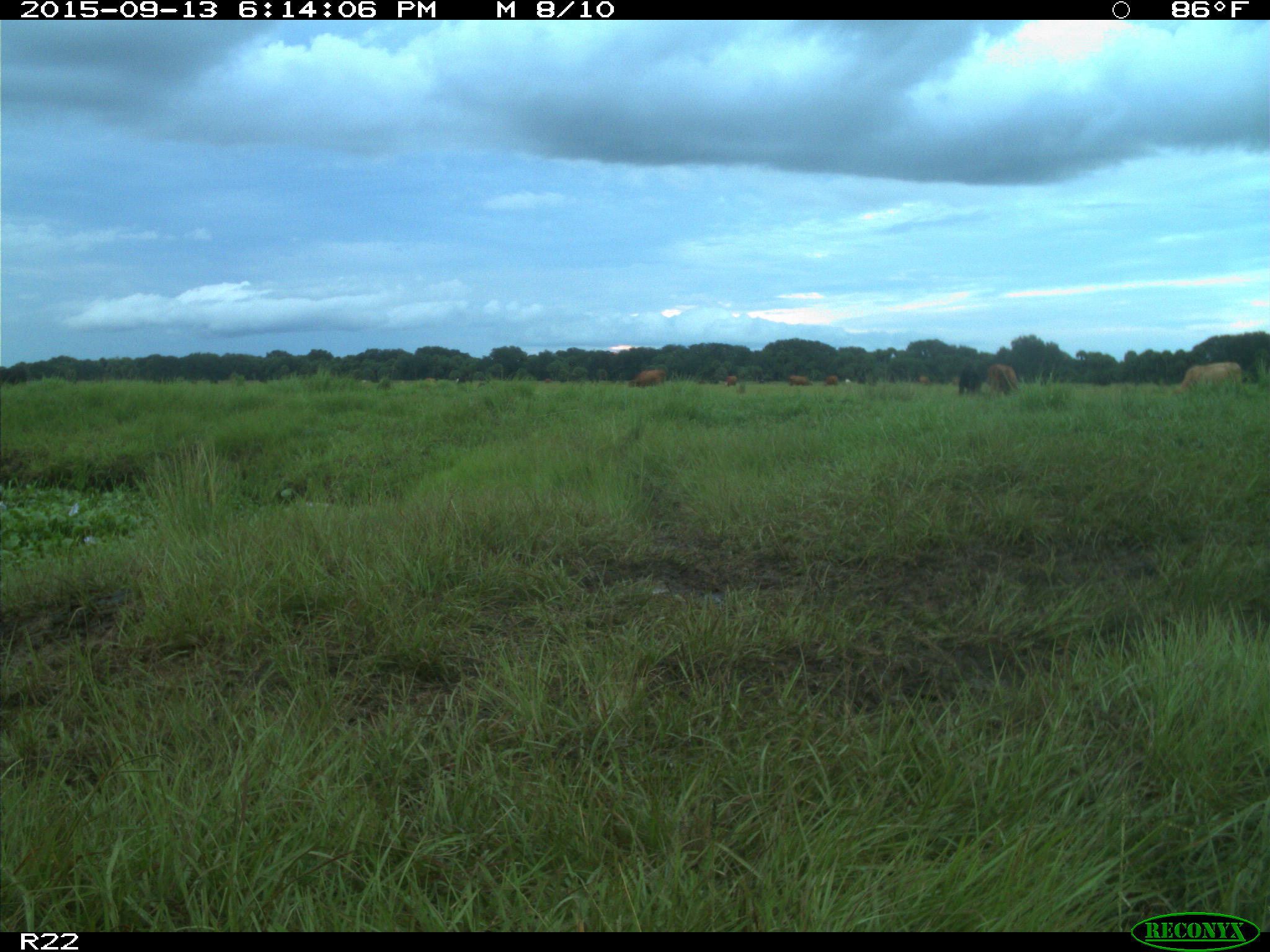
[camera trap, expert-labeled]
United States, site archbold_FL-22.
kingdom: Animalia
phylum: Chordata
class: Mammalia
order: Artiodactyla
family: Bovidae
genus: Bos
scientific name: Bos taurus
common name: domestic cow